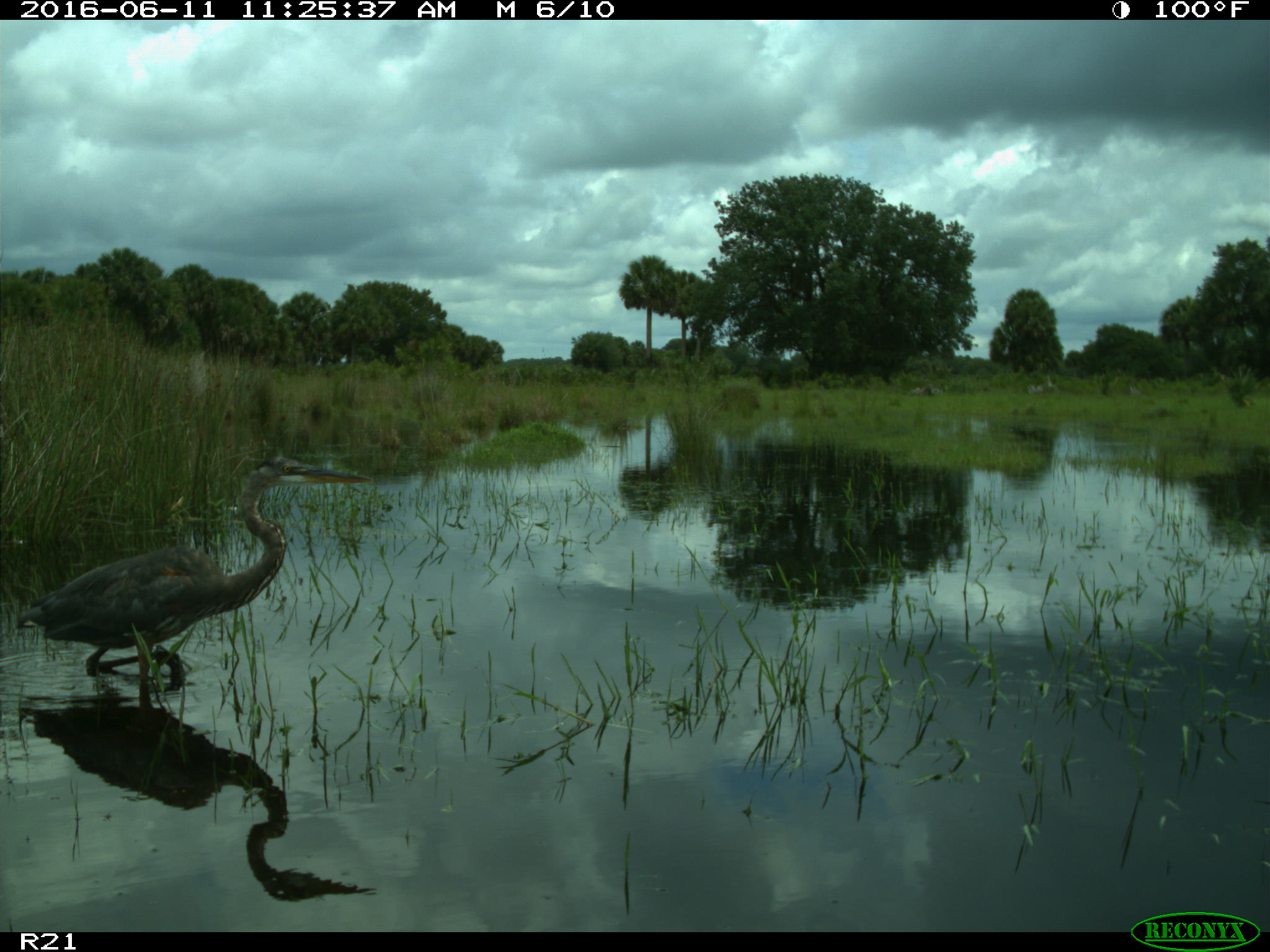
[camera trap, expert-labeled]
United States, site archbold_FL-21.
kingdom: Animalia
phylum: Chordata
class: Aves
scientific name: Aves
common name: birds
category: unidentified bird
Unidentified bird (birds) (Aves).